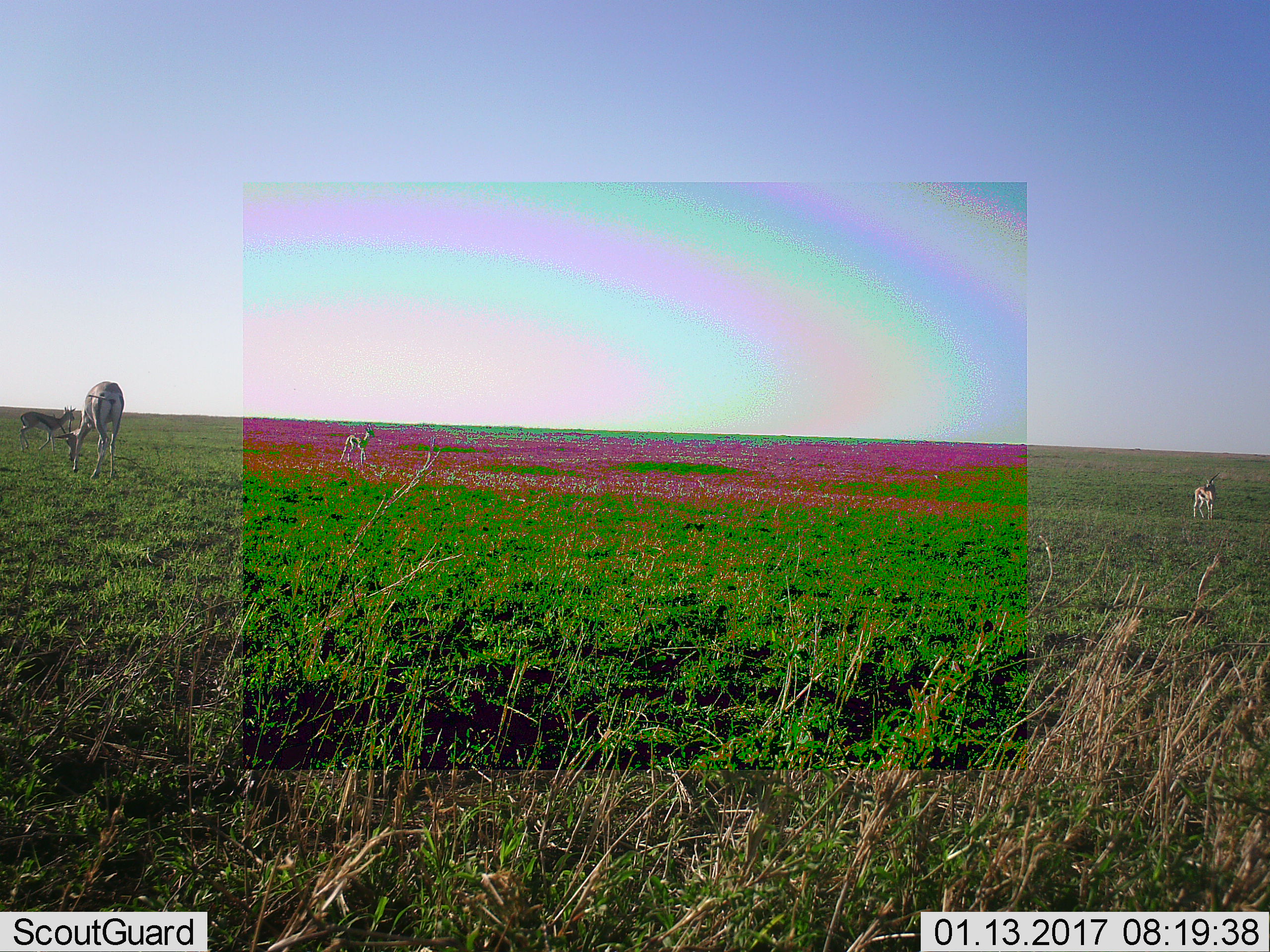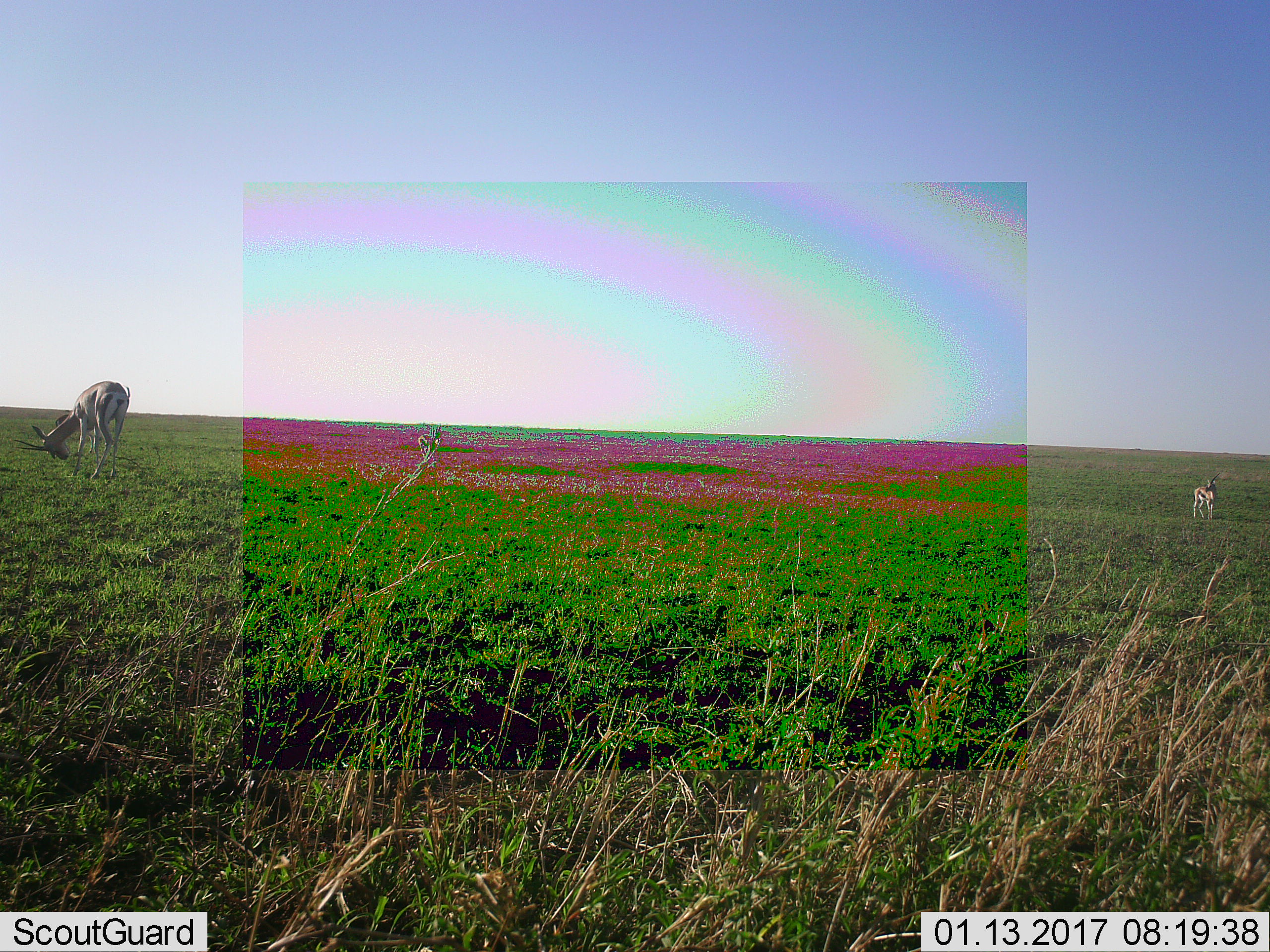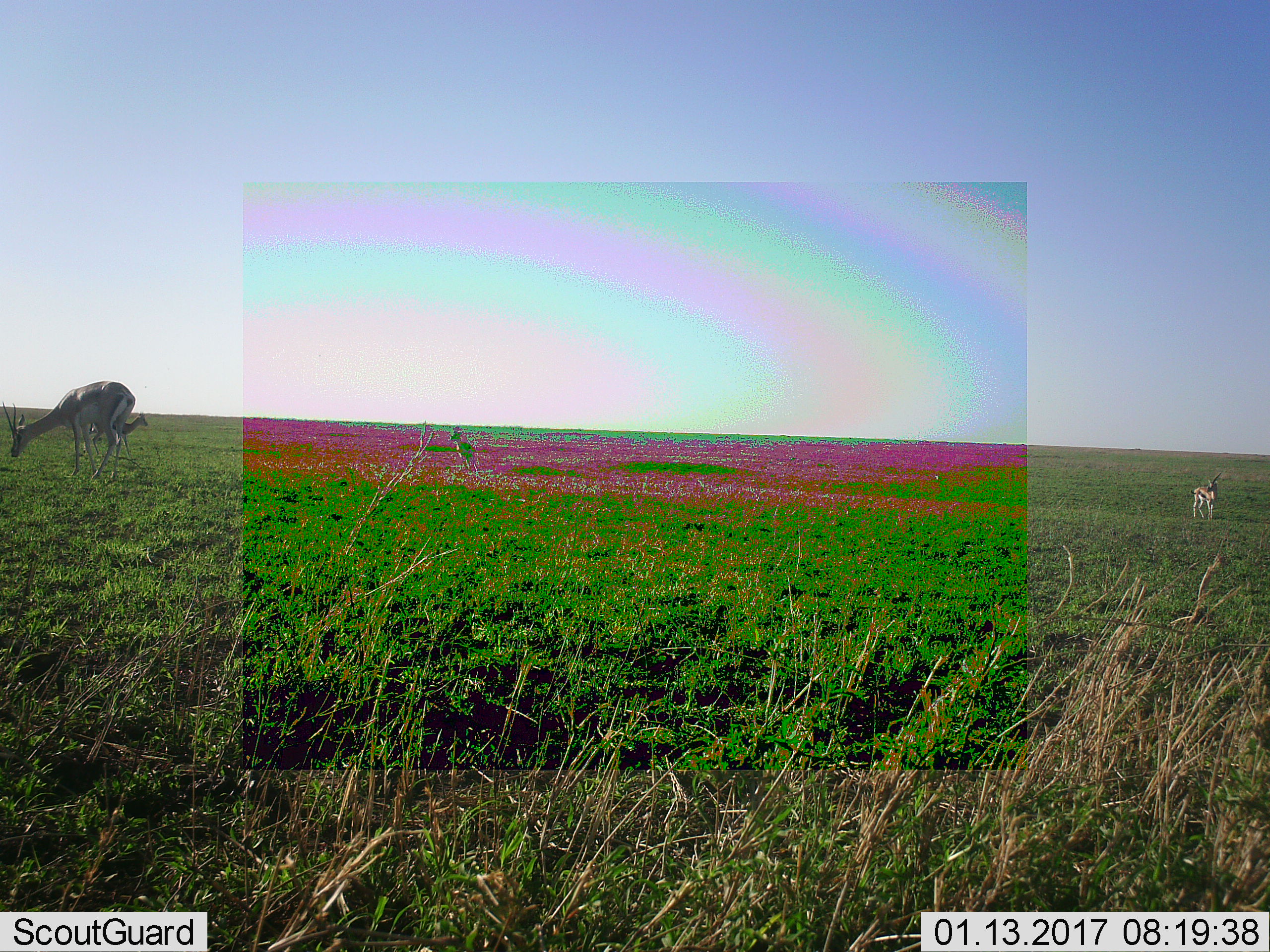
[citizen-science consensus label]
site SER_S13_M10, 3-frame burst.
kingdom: Animalia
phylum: Chordata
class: Mammalia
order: Artiodactyla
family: Bovidae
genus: Eudorcas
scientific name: Eudorcas thomsonii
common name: thomson's gazelle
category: gazellethomsons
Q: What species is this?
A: Gazellethomsons (thomson's gazelle) (Eudorcas thomsonii).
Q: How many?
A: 4.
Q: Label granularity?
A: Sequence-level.